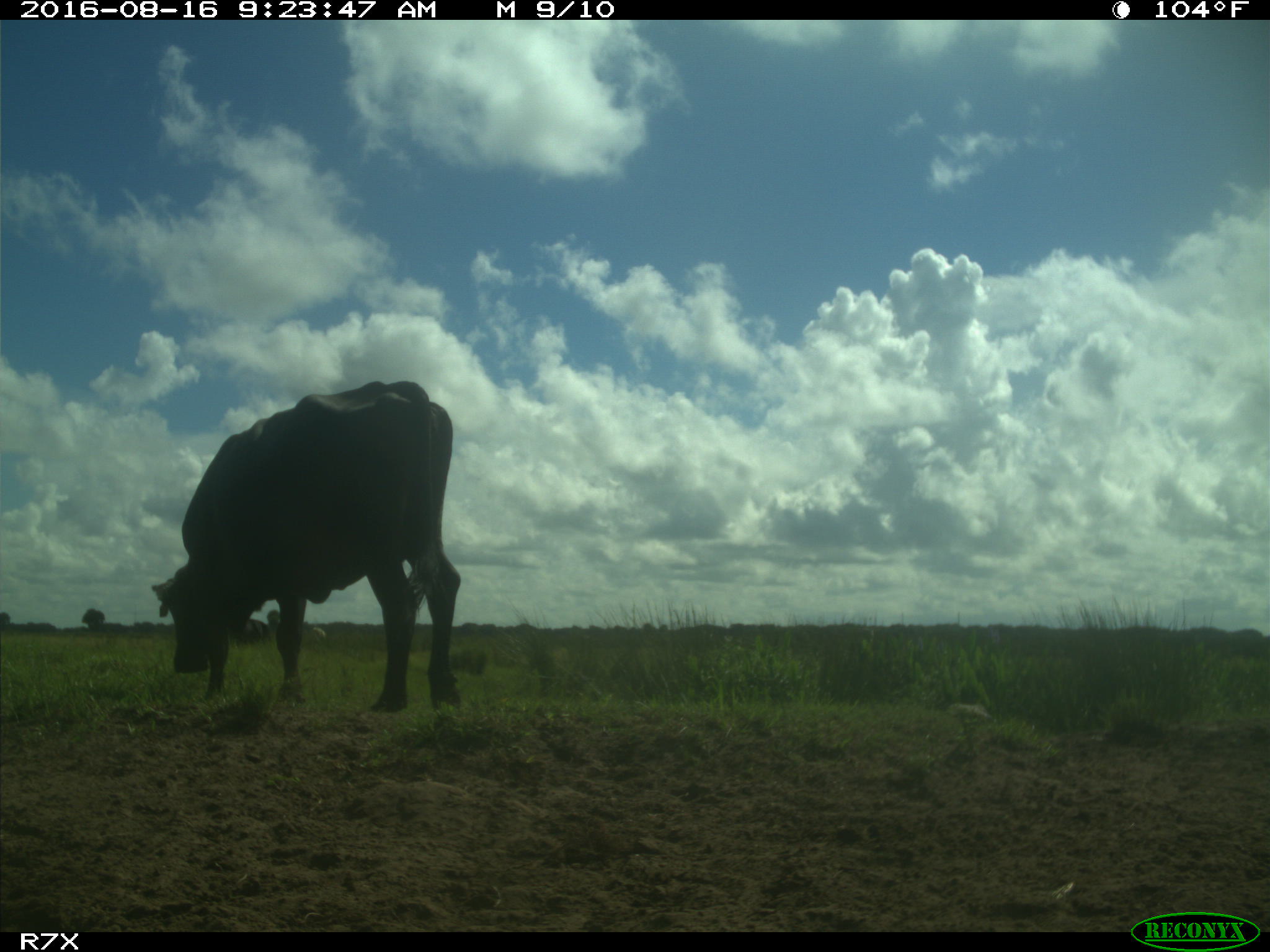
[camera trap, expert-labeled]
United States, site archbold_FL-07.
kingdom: Animalia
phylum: Chordata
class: Mammalia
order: Artiodactyla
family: Bovidae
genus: Bos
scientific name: Bos taurus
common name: domestic cow